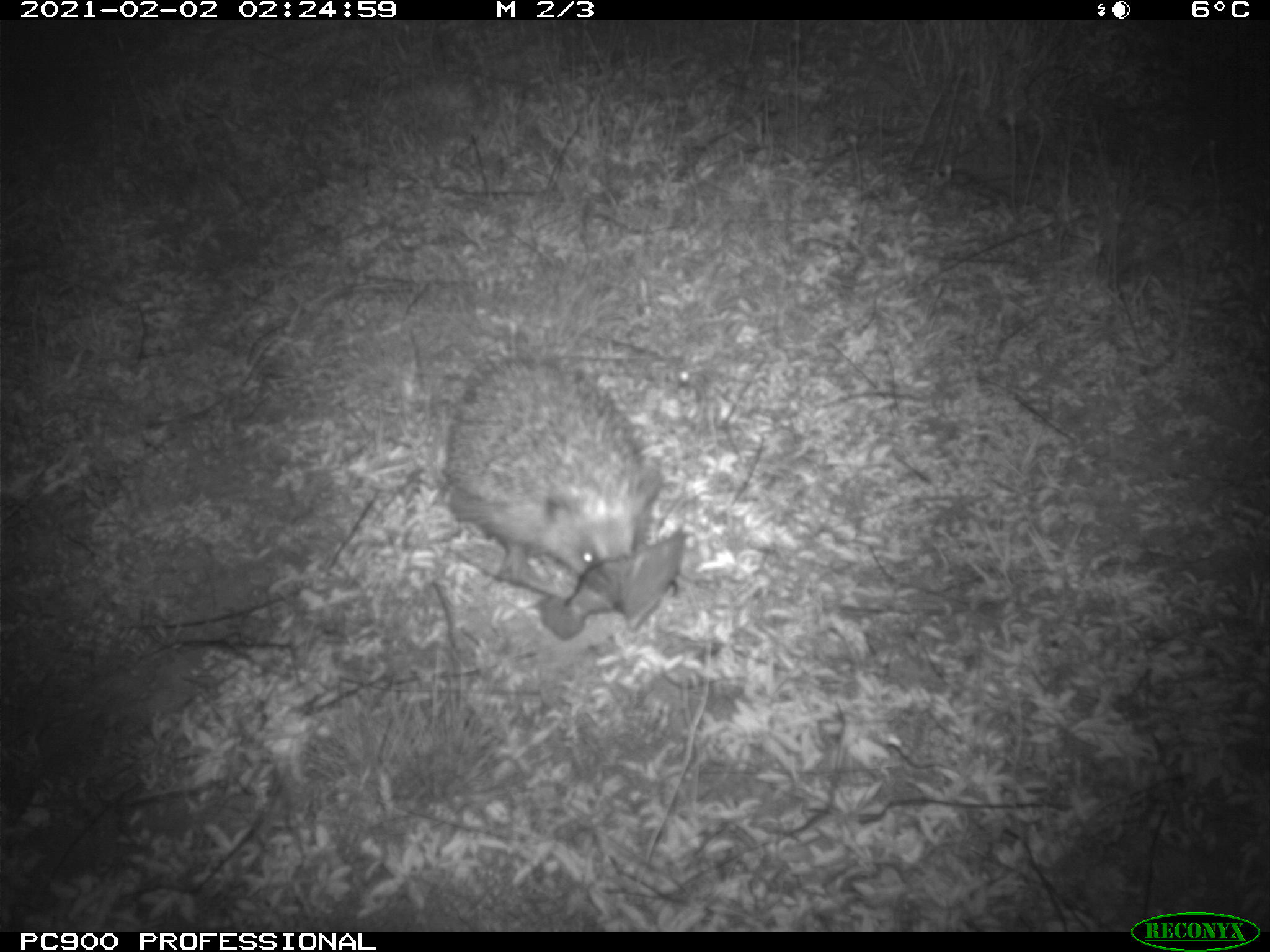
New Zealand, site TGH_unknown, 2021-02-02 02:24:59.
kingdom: Animalia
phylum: Chordata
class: Mammalia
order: Eulipotyphla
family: Erinaceidae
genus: Erinaceus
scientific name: Erinaceus europaeus europaeus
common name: european hedgehog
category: hedgehog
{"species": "hedgehog (european hedgehog) (Erinaceus europaeus europaeus)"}